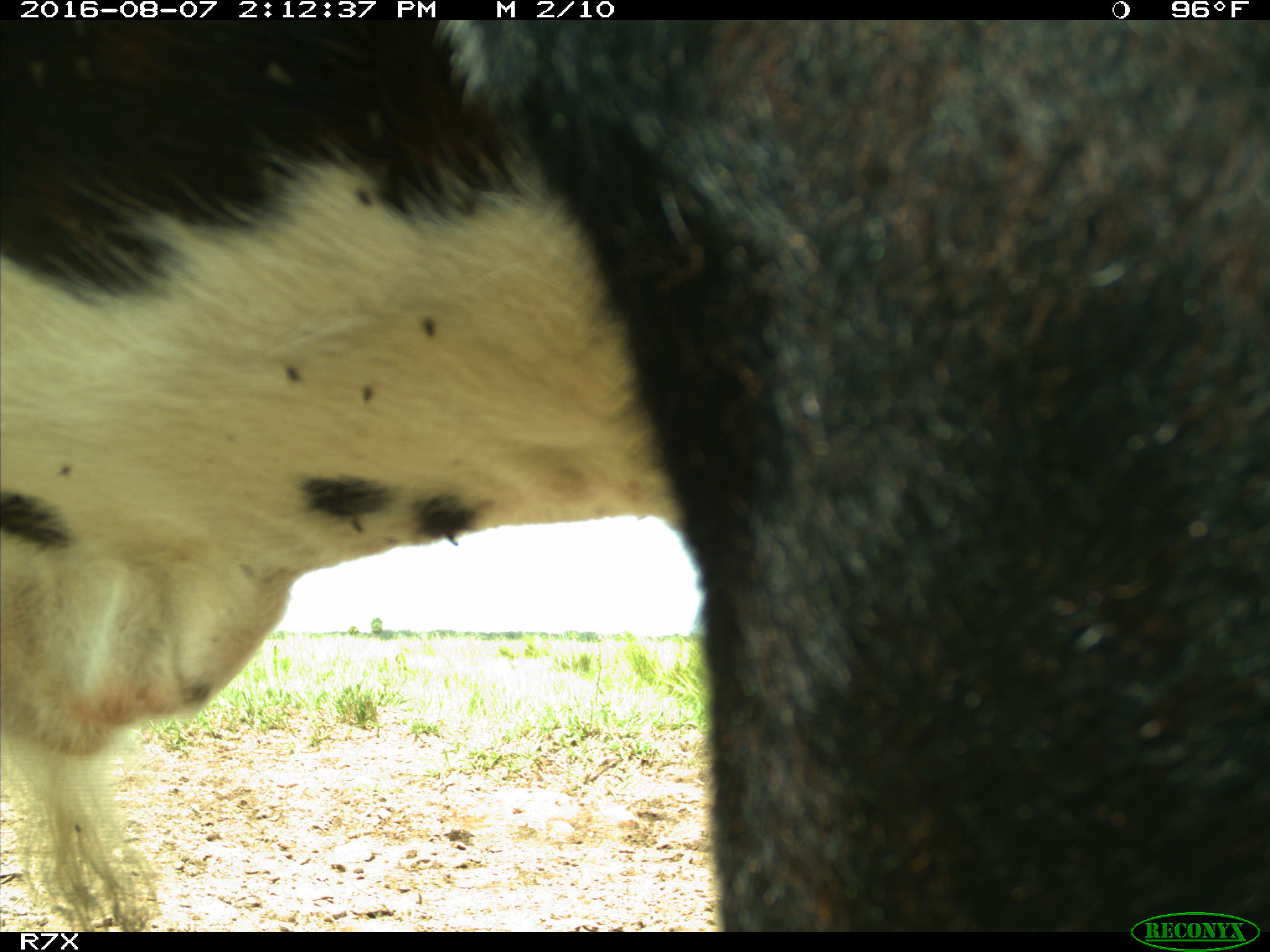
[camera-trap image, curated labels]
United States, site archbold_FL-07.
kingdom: Animalia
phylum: Chordata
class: Mammalia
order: Artiodactyla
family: Bovidae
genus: Bos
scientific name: Bos taurus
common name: domestic cow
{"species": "Bos taurus (domestic cow)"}